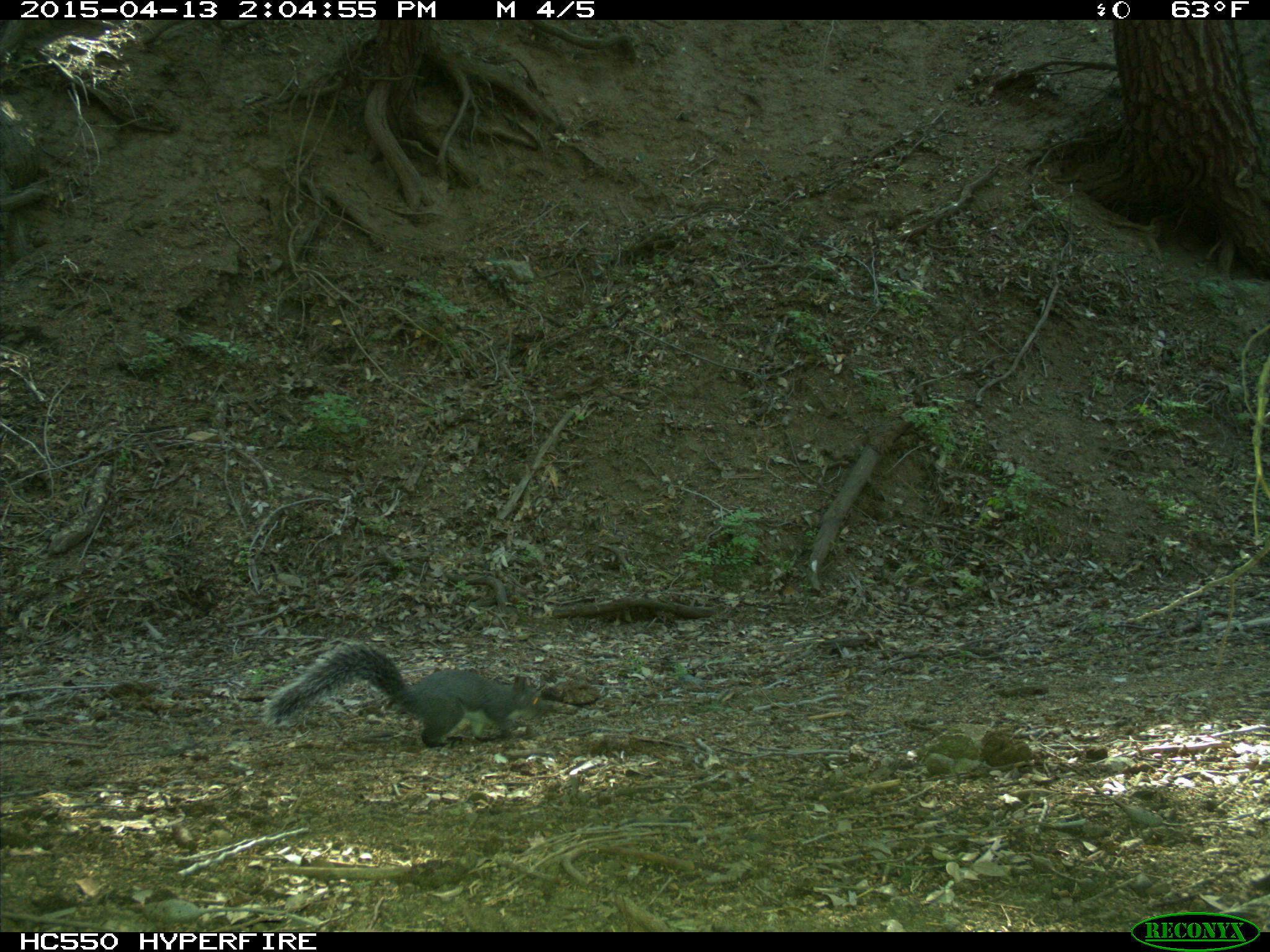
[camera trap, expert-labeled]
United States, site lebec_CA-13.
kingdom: Animalia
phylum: Chordata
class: Mammalia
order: Rodentia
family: Sciuridae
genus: Sciurus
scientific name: Sciurus carolinensis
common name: eastern gray squirrel